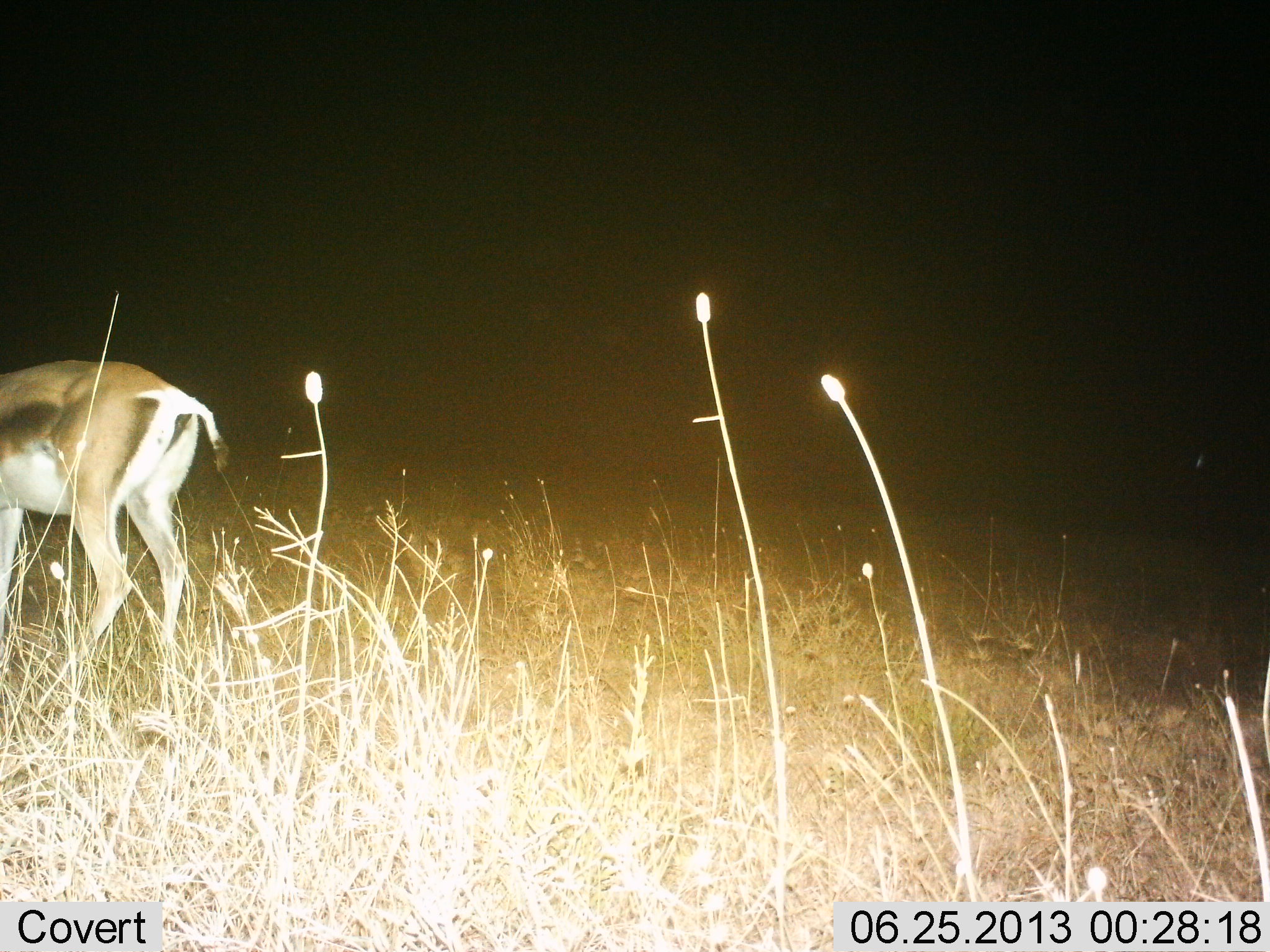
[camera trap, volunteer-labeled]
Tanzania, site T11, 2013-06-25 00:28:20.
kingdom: Animalia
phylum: Chordata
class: Mammalia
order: Artiodactyla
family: Bovidae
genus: Nanger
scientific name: Nanger granti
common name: grant's gazelle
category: gazellegrants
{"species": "gazellegrants (grant's gazelle) (Nanger granti)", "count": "1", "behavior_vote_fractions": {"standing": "73%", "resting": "0%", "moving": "13%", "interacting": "0%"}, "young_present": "0%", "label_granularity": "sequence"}